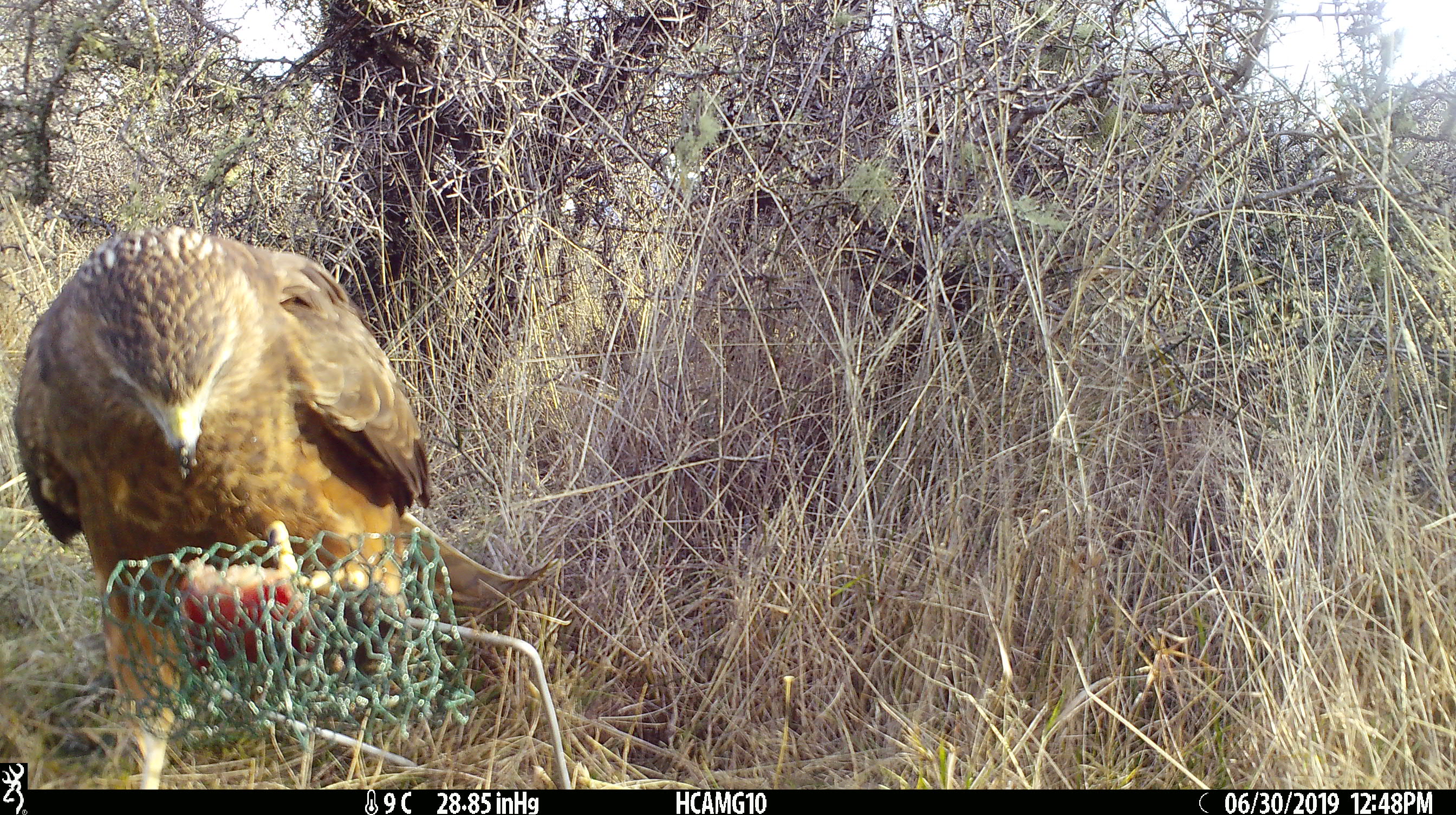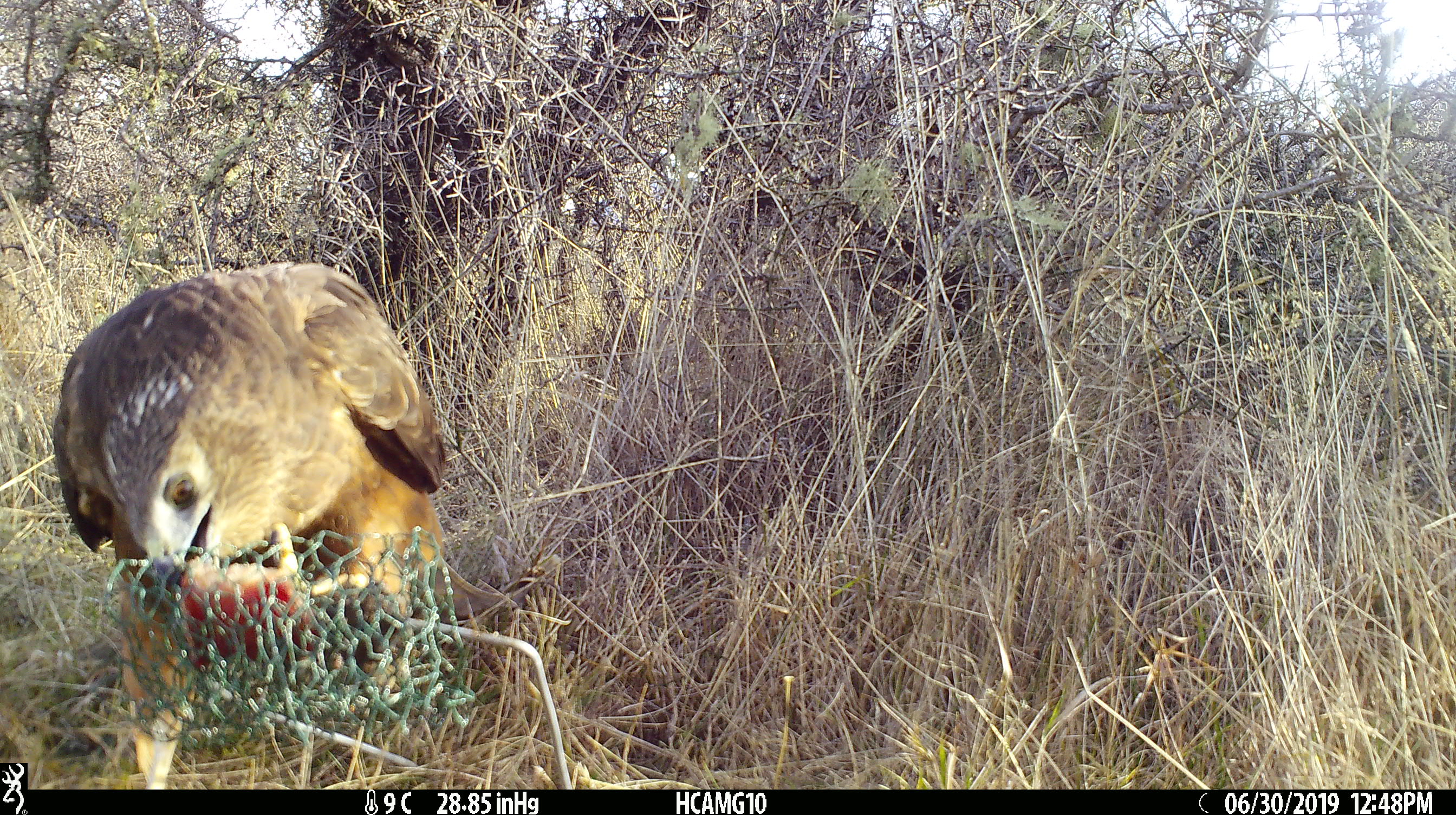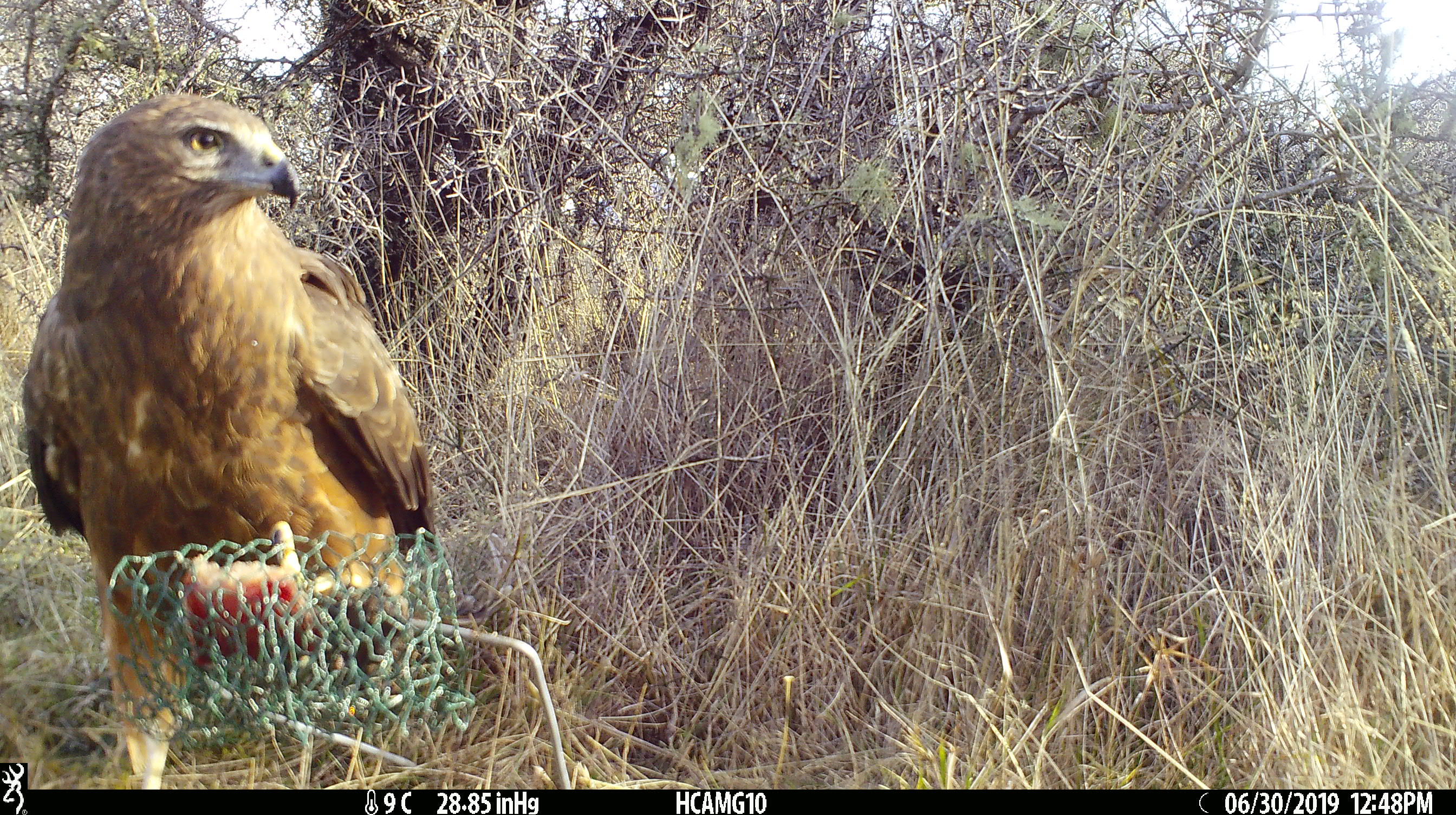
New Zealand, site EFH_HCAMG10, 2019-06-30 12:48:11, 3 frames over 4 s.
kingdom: Animalia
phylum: Chordata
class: Aves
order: Accipitriformes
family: Accipitridae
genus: Circus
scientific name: Circus approximans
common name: swamp harrier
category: harrier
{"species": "harrier (swamp harrier) (Circus approximans)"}